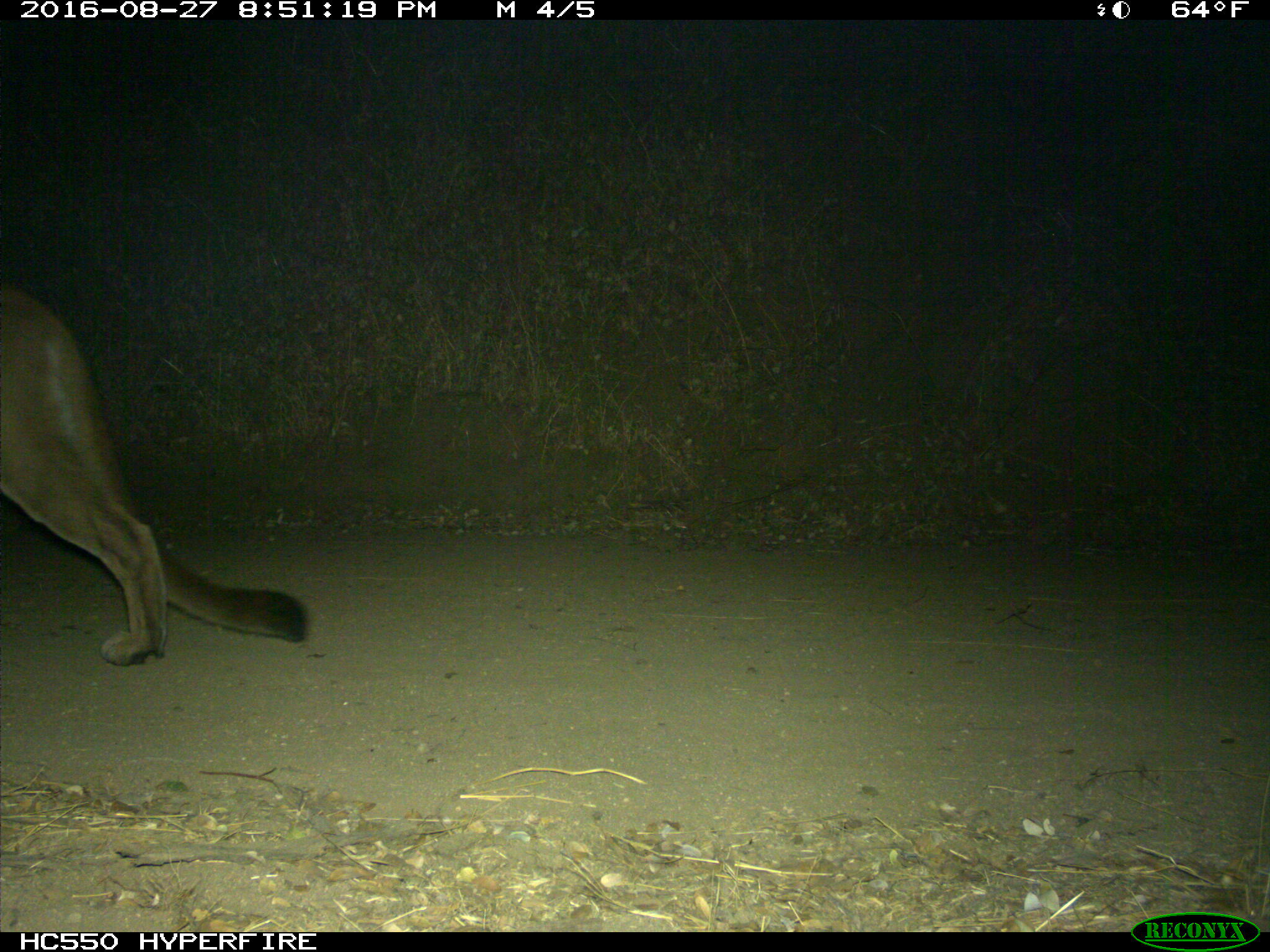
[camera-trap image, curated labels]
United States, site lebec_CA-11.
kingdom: Animalia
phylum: Chordata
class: Mammalia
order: Carnivora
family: Felidae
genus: Puma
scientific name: Puma concolor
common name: mountain lion